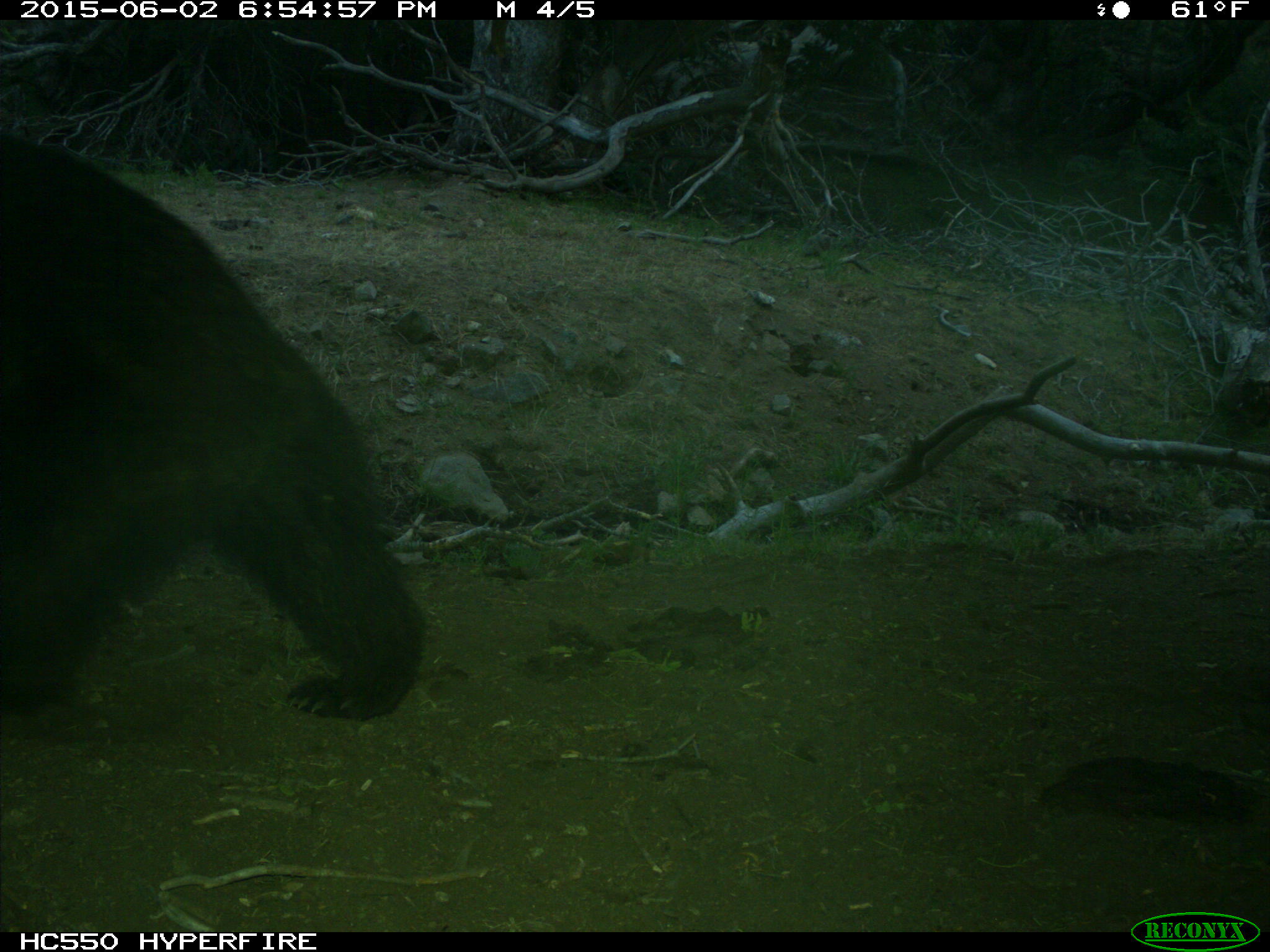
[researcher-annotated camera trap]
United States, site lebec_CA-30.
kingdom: Animalia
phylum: Chordata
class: Mammalia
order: Carnivora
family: Ursidae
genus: Ursus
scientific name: Ursus americanus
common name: american black bear